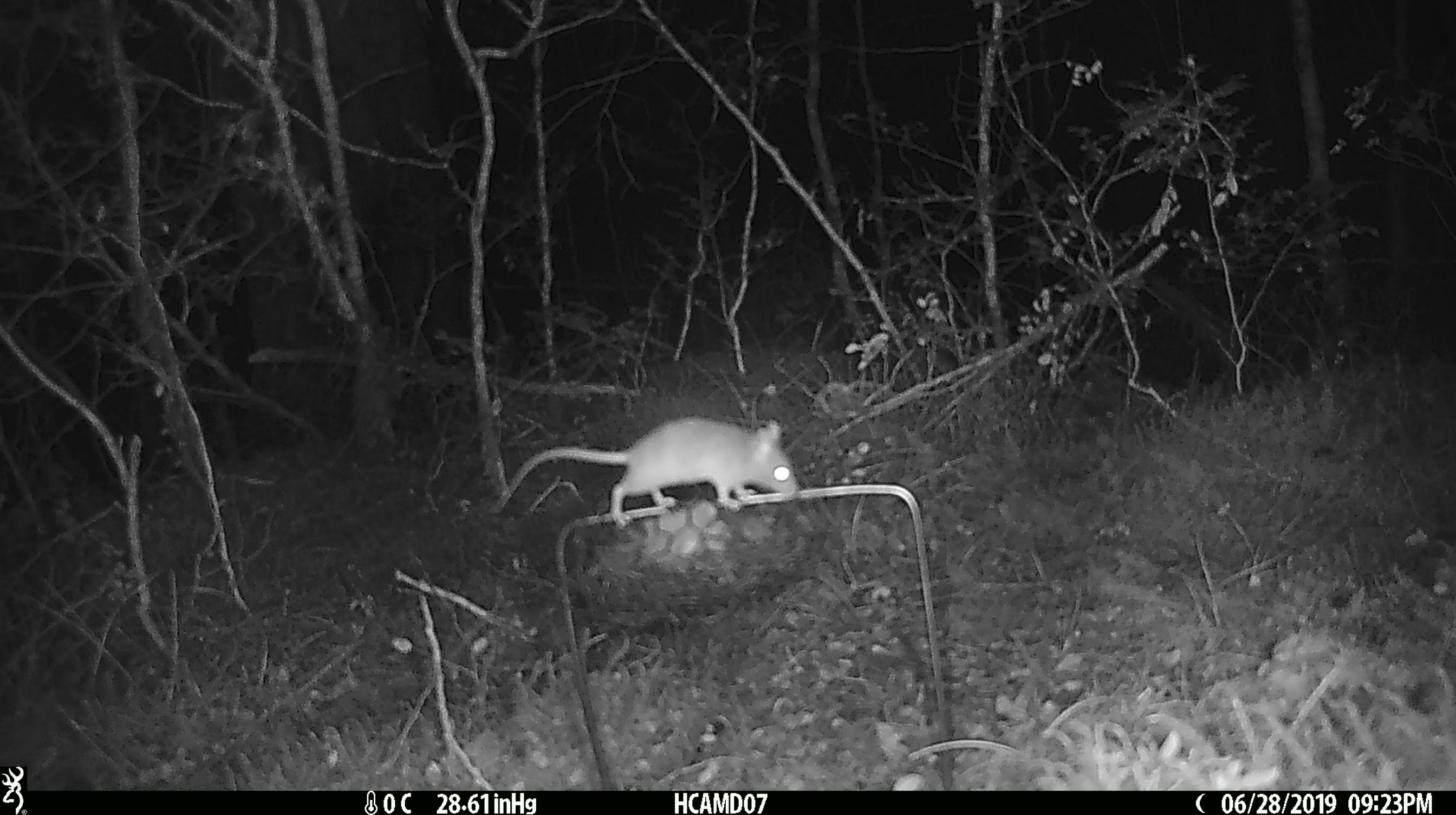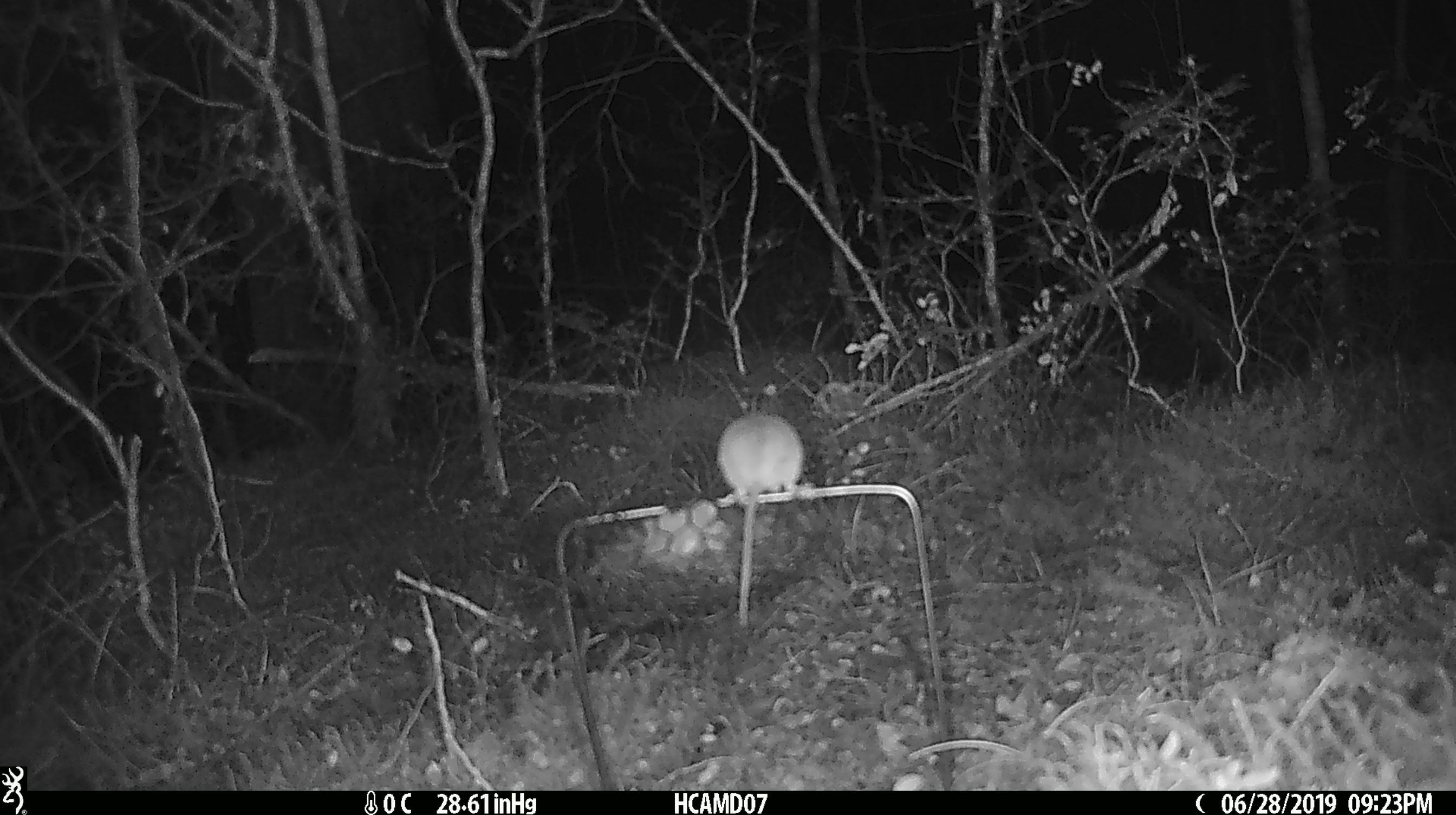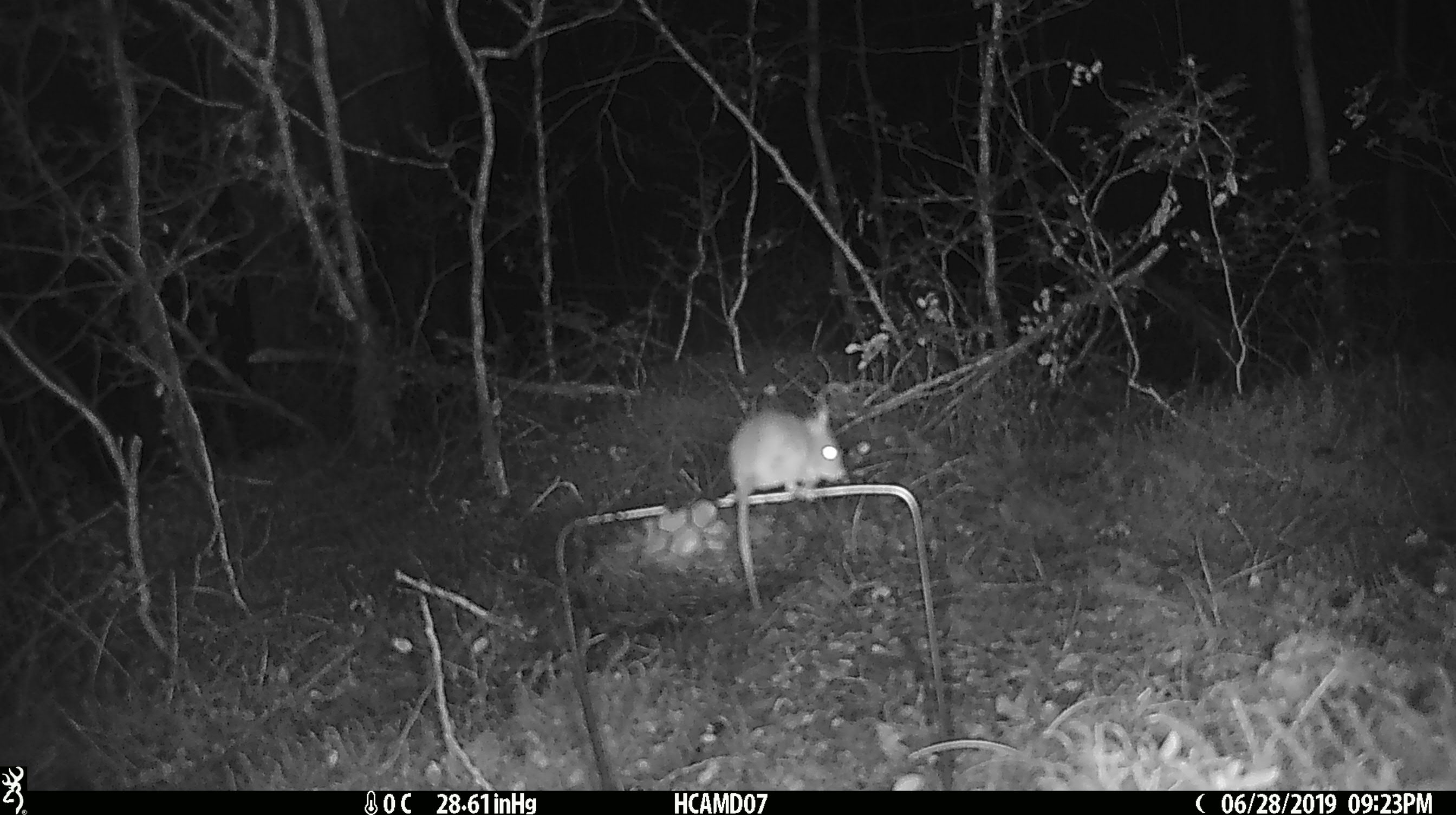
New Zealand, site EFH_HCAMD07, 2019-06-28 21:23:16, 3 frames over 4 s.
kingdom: Animalia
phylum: Chordata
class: Mammalia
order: Rodentia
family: Muridae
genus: Mus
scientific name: Mus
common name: mouse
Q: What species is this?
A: Mouse (Mus).